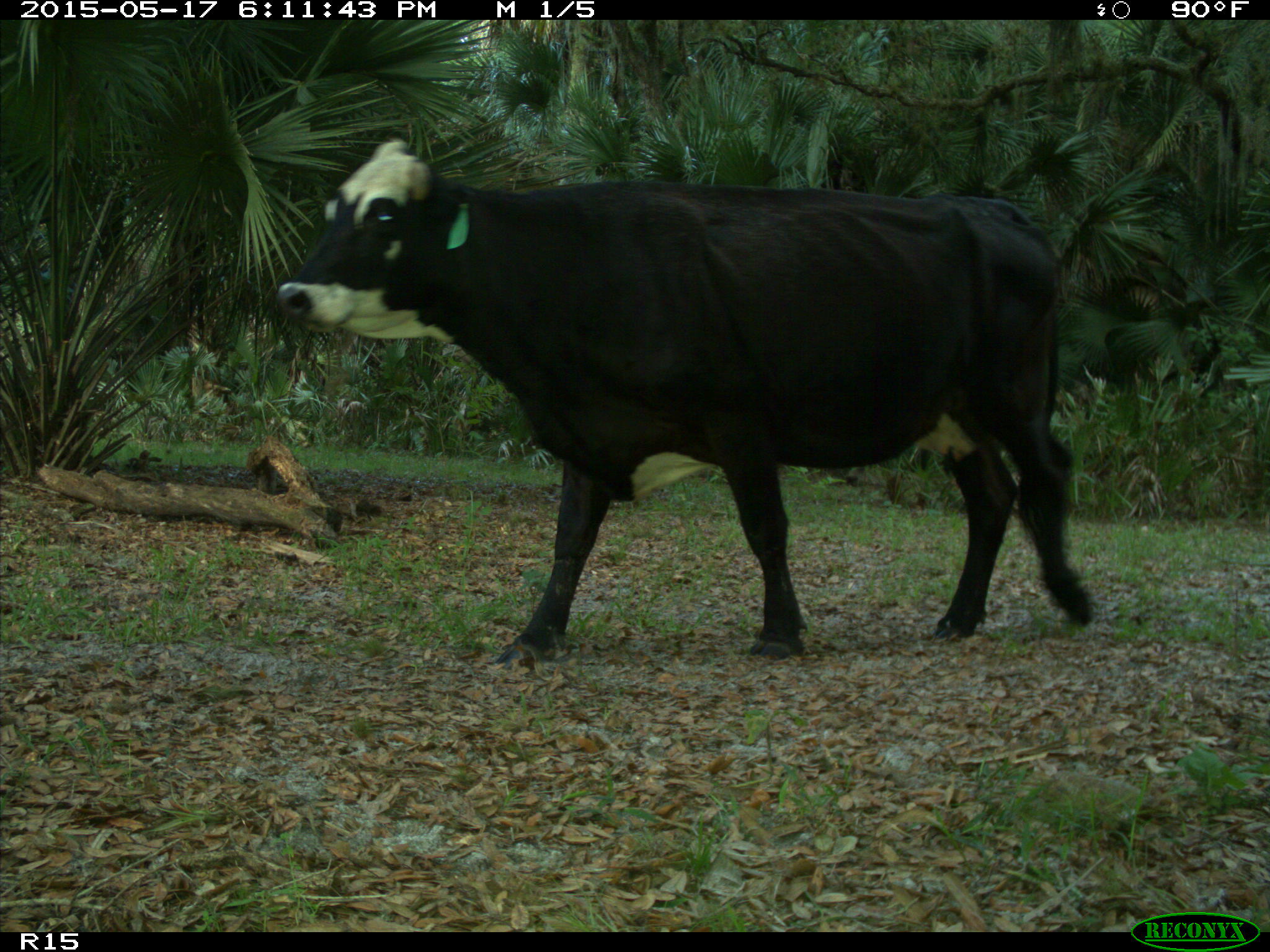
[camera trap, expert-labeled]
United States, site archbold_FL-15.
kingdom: Animalia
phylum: Chordata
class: Mammalia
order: Artiodactyla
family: Bovidae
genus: Bos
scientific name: Bos taurus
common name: domestic cow